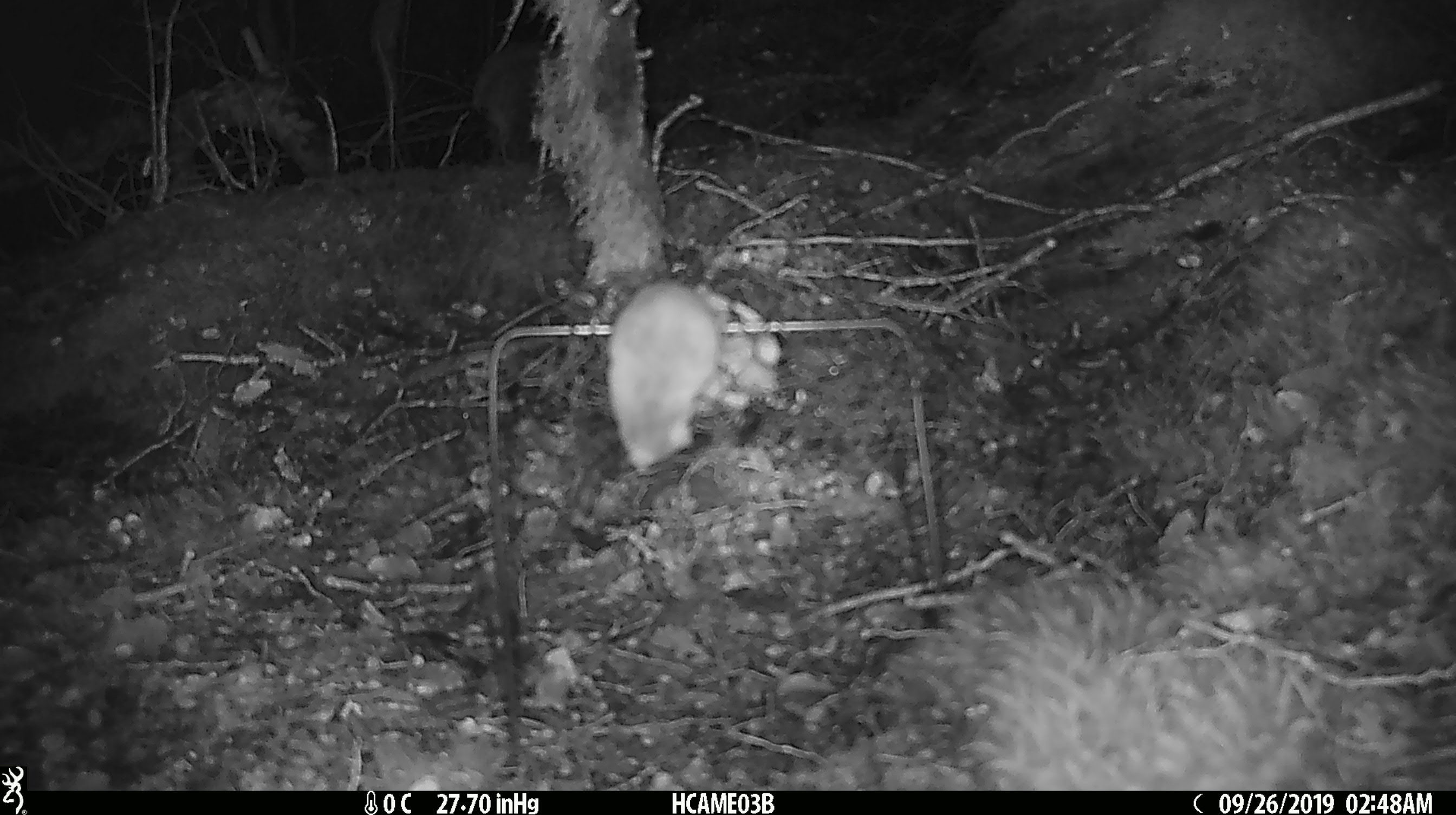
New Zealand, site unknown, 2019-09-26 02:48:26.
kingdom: Animalia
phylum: Chordata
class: Mammalia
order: Rodentia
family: Muridae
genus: Mus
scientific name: Mus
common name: mouse